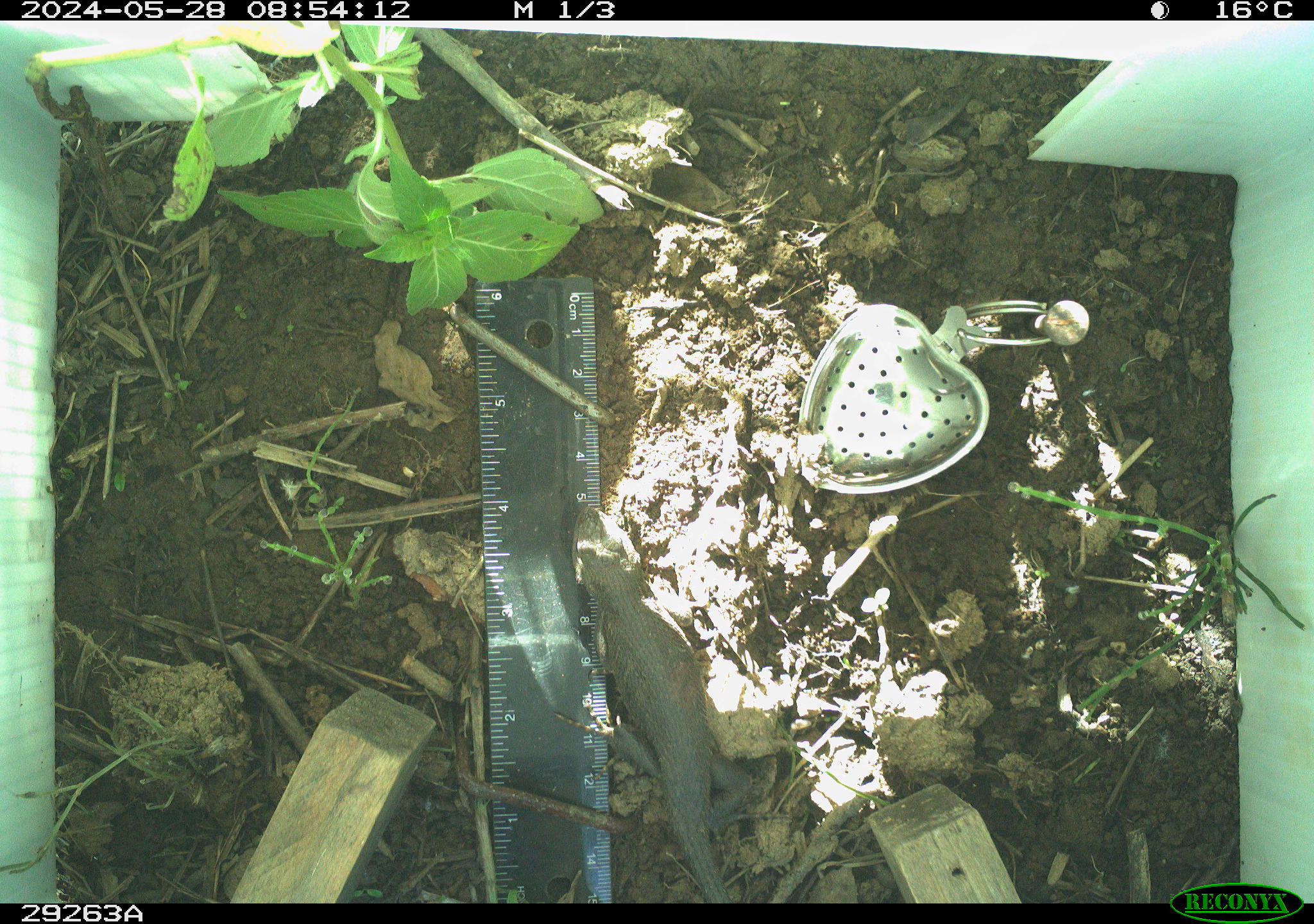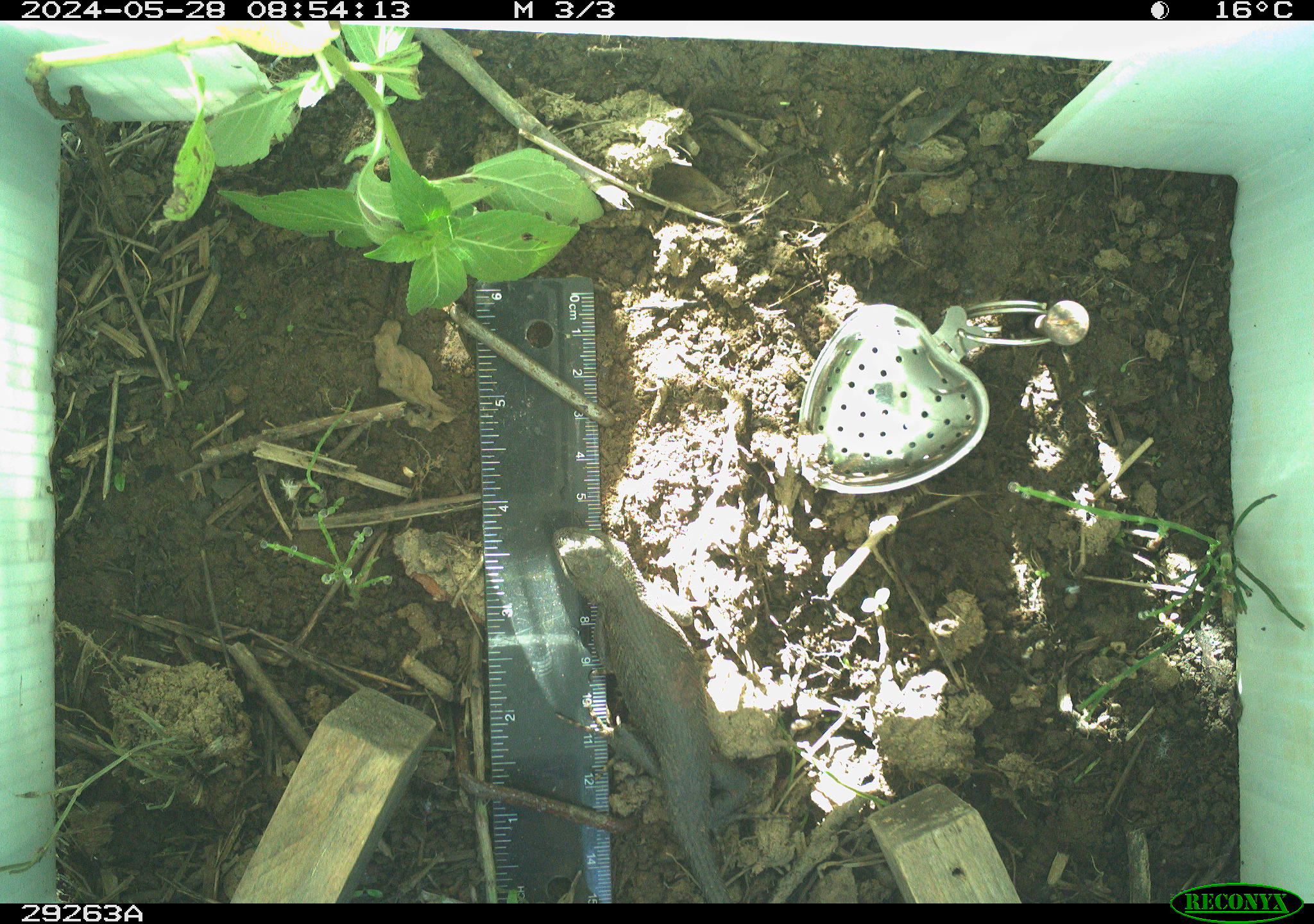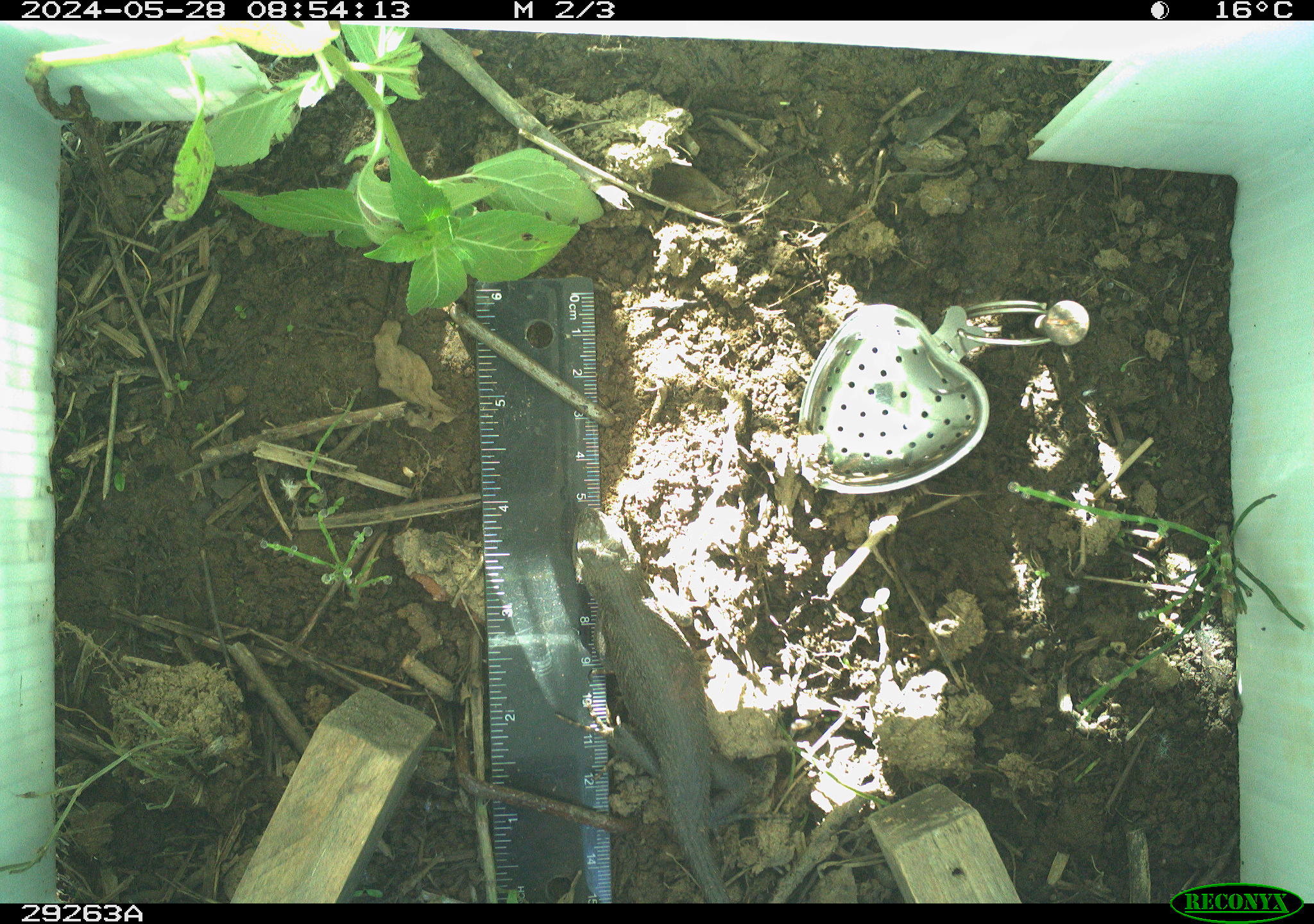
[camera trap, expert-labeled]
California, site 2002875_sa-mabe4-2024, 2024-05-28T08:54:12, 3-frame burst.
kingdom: Animalia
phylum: Chordata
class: Reptilia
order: Squamata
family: Phrynosomatidae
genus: Sceloporus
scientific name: Sceloporus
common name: spiny lizards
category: sceloporus species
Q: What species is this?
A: Sceloporus species (spiny lizards) (Sceloporus).